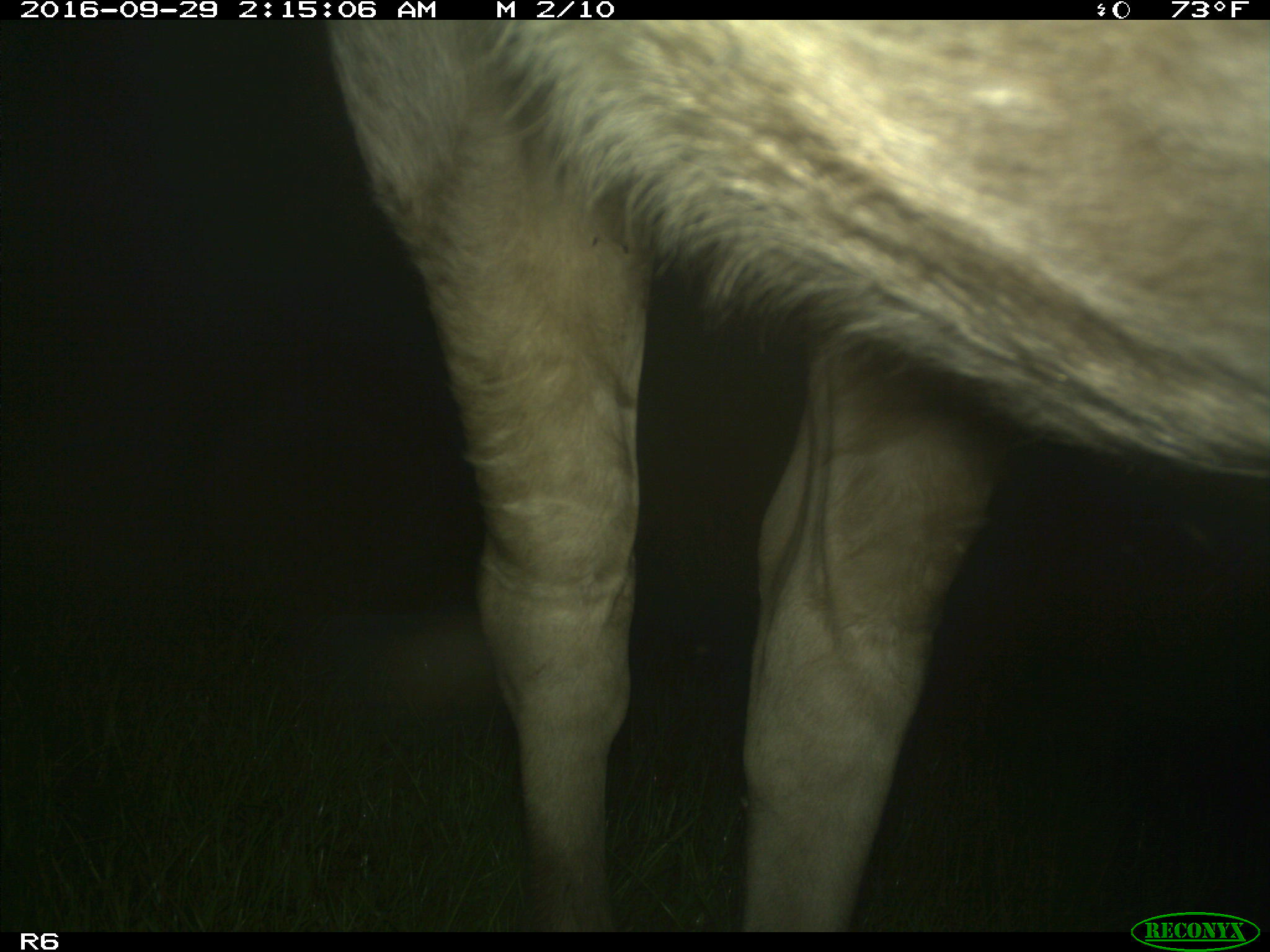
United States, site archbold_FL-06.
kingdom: Animalia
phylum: Chordata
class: Mammalia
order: Artiodactyla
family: Bovidae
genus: Bos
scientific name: Bos taurus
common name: domestic cow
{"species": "Bos taurus (domestic cow)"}